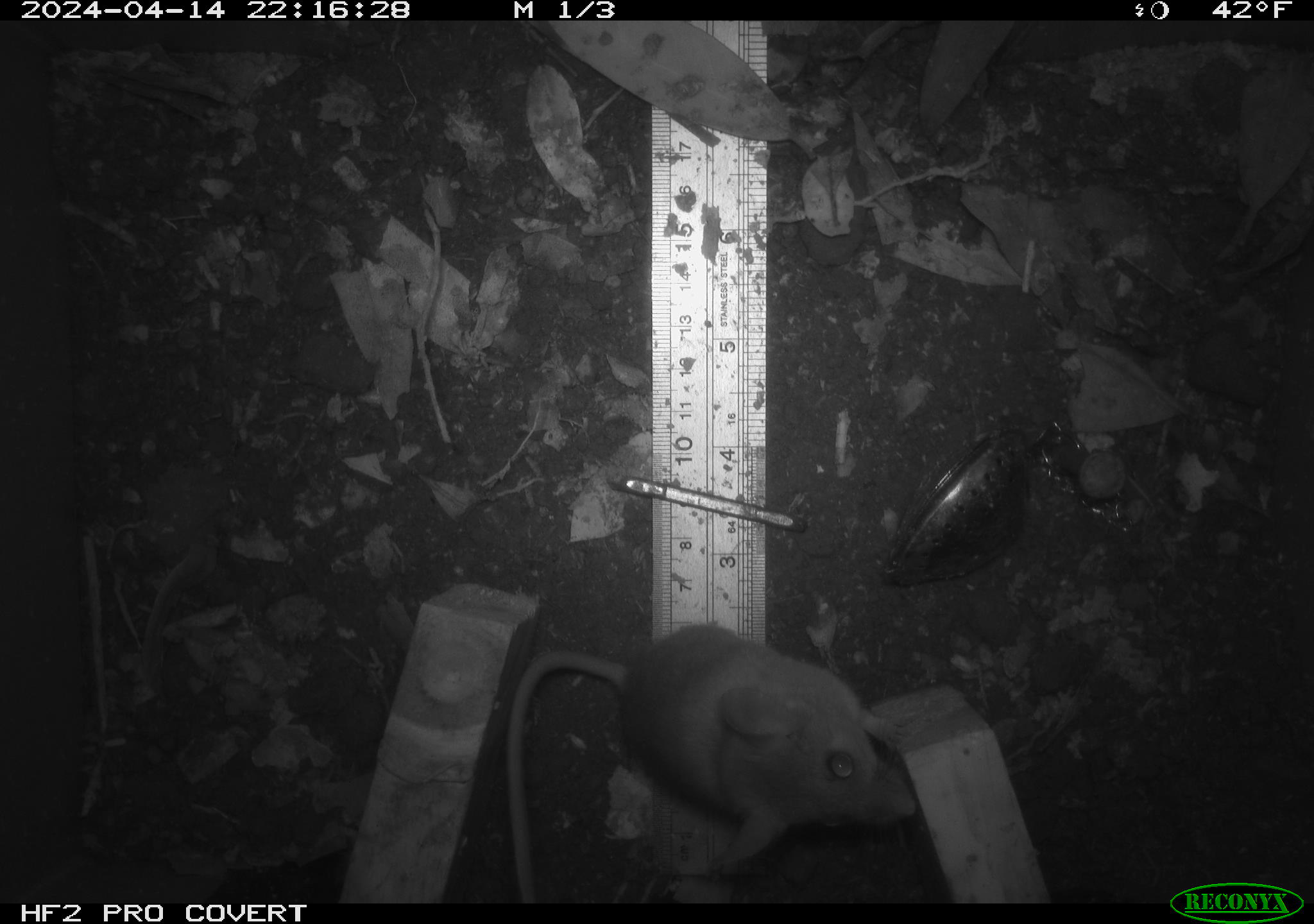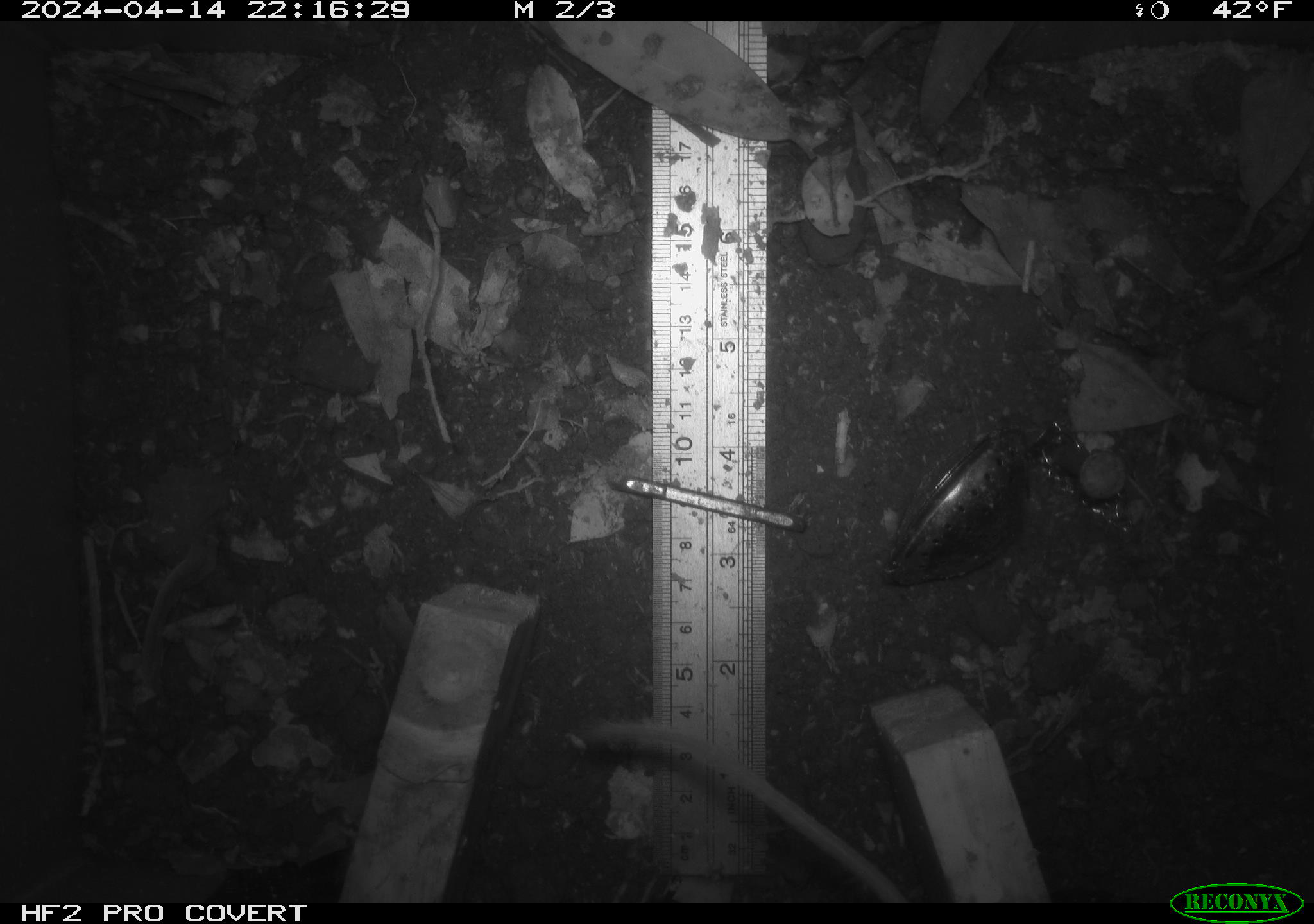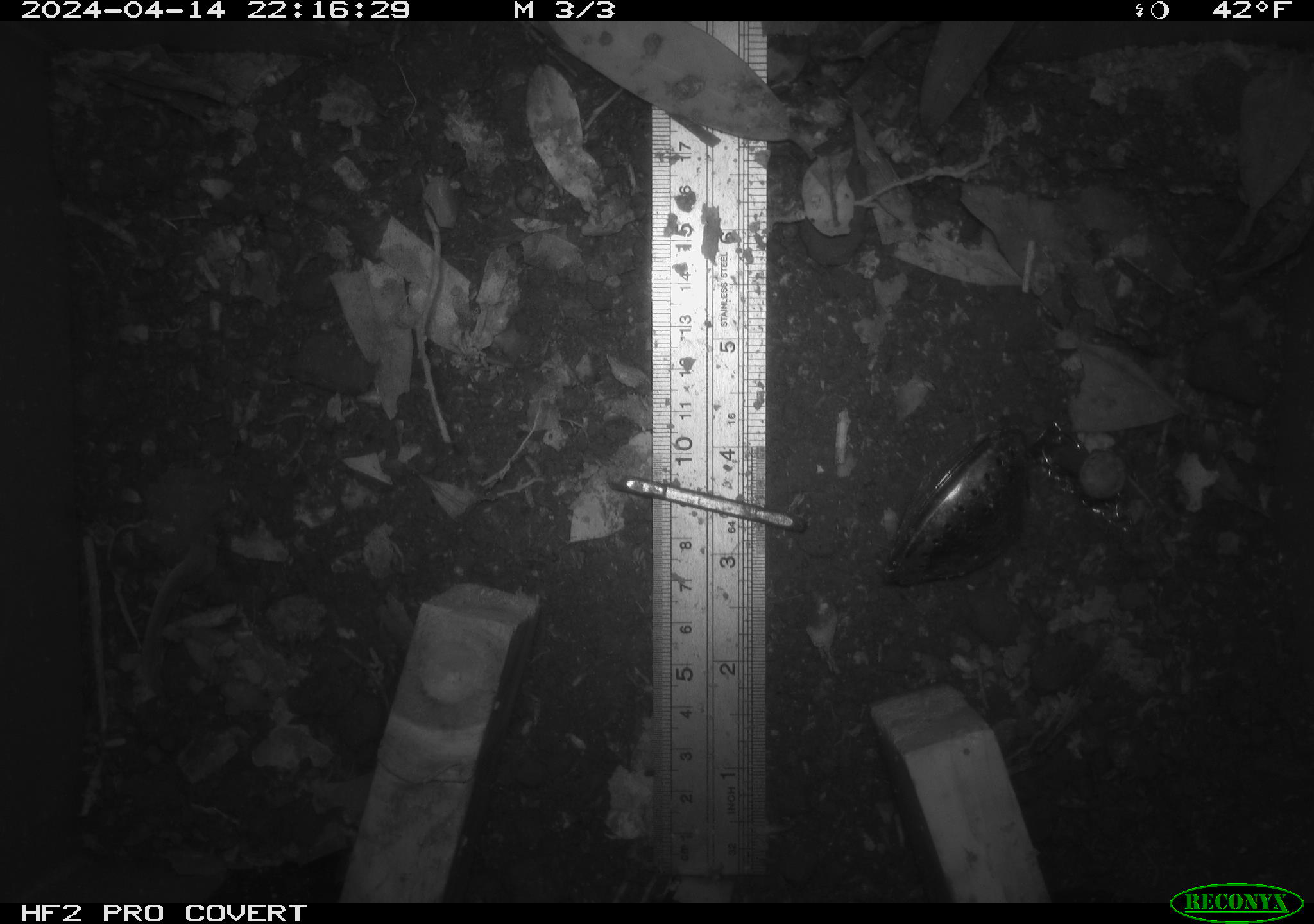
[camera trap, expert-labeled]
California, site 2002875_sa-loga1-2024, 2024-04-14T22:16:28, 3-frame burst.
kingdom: Animalia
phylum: Chordata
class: Mammalia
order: Rodentia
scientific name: Rodentia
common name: mouse species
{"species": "mouse species (Rodentia)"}